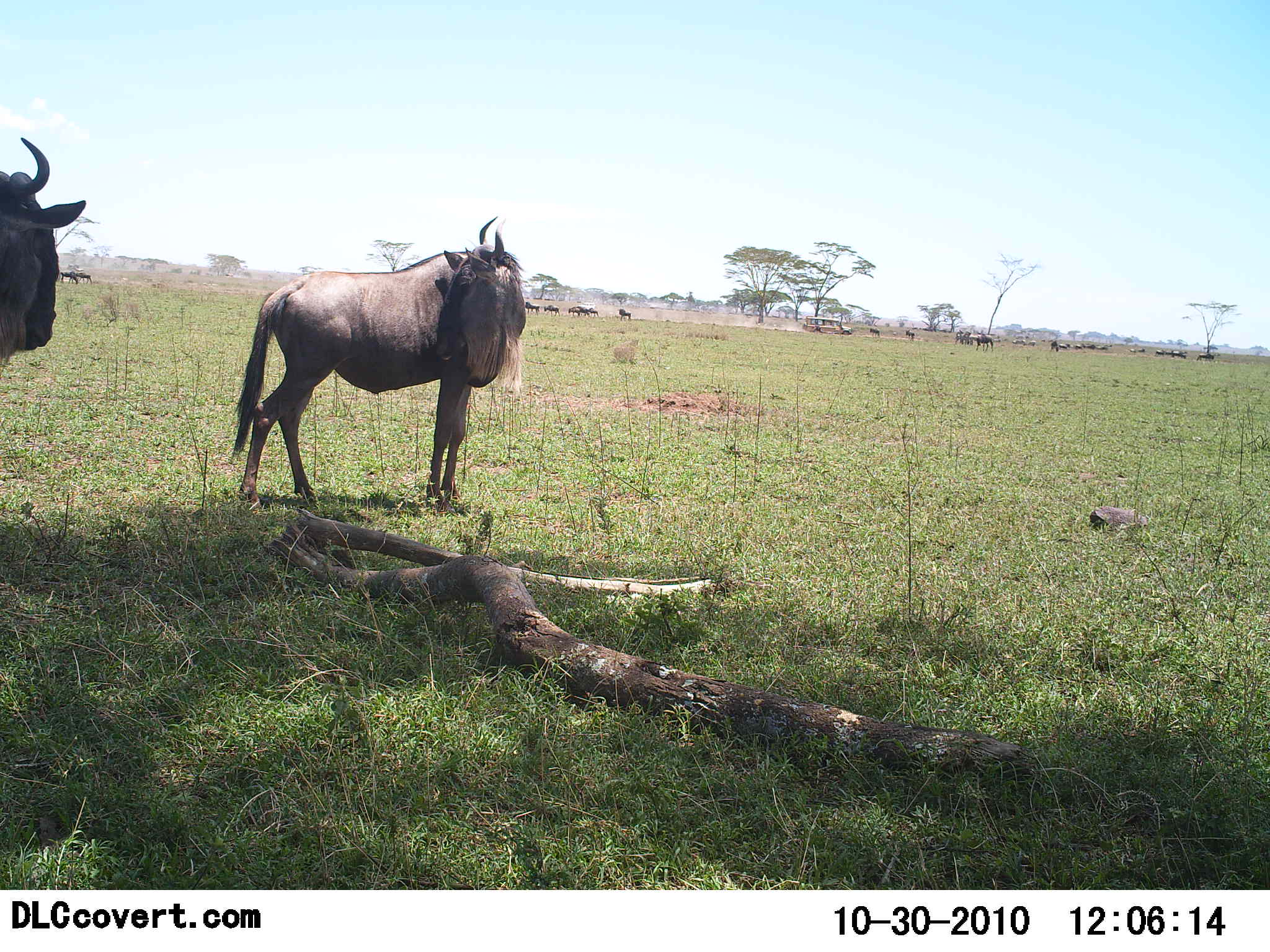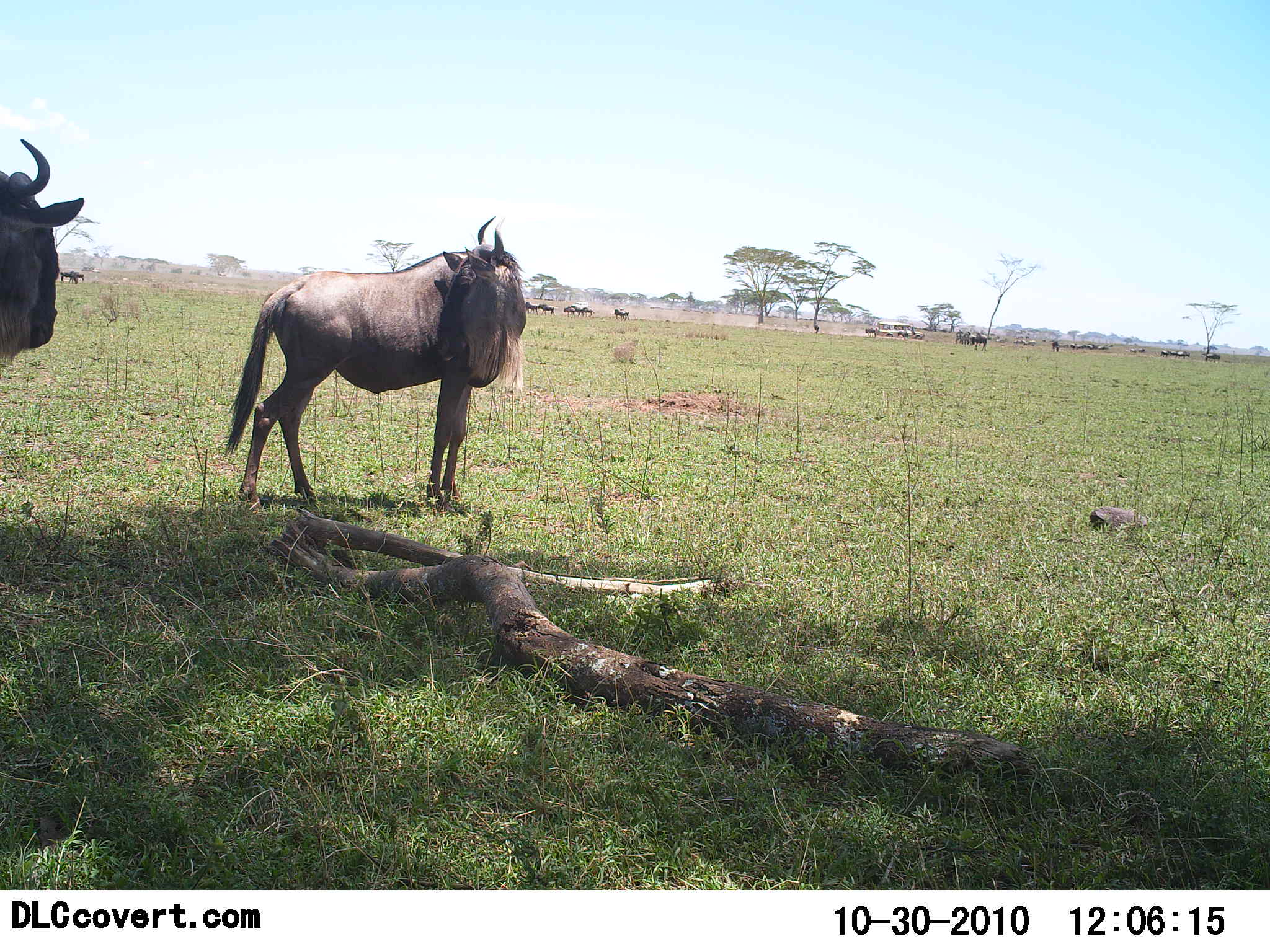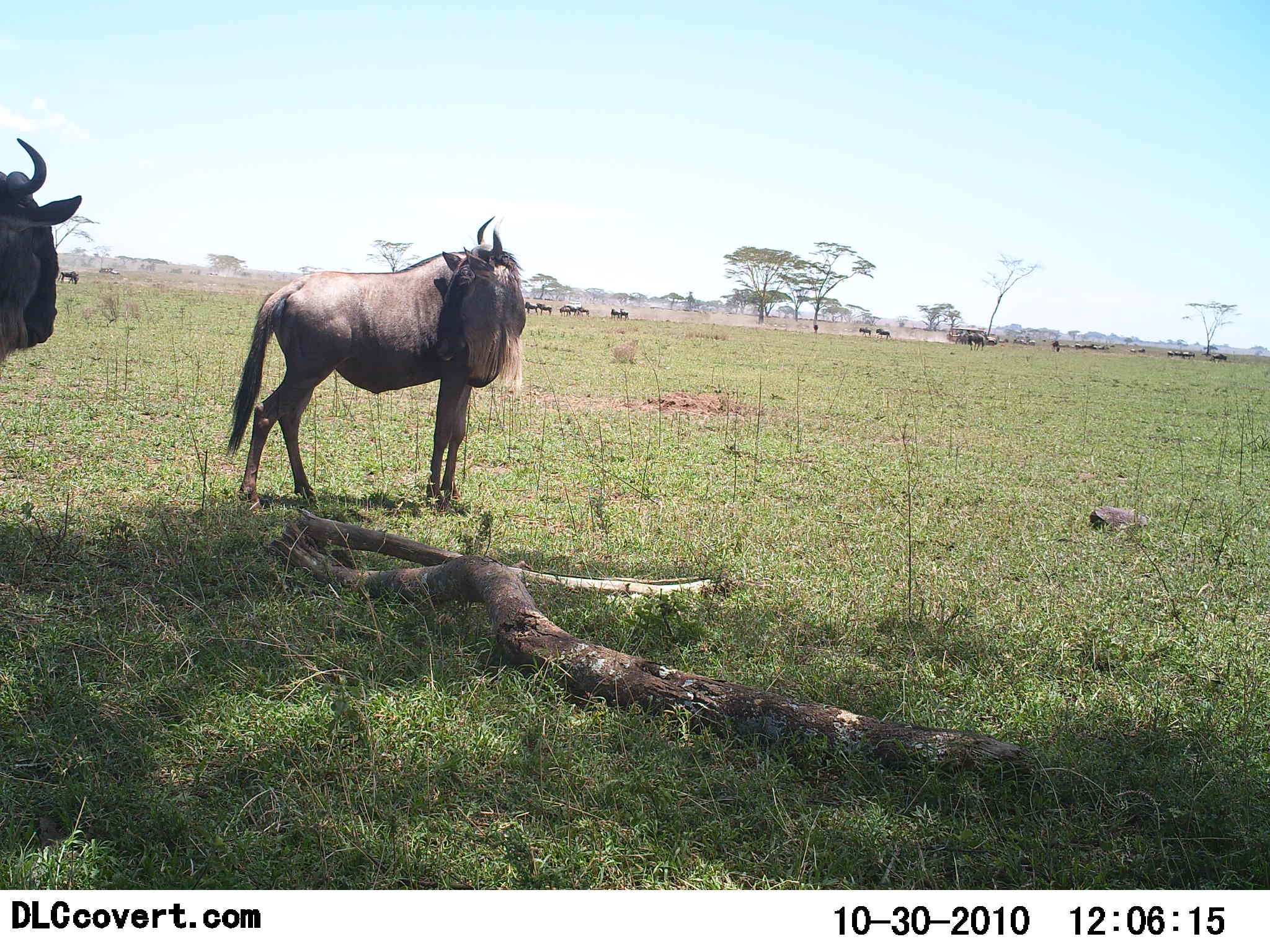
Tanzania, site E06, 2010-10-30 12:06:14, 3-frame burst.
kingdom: Animalia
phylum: Chordata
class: Mammalia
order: Artiodactyla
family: Bovidae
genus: Connochaetes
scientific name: Connochaetes taurinus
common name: blue wildebeest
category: wildebeest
Wildebeest (blue wildebeest) (Connochaetes taurinus), count 11-50. Behavior (volunteer vote fractions): standing 89%, resting 5%, moving 42%, interacting 5%. Young present (vote fraction): 0%. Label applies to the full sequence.